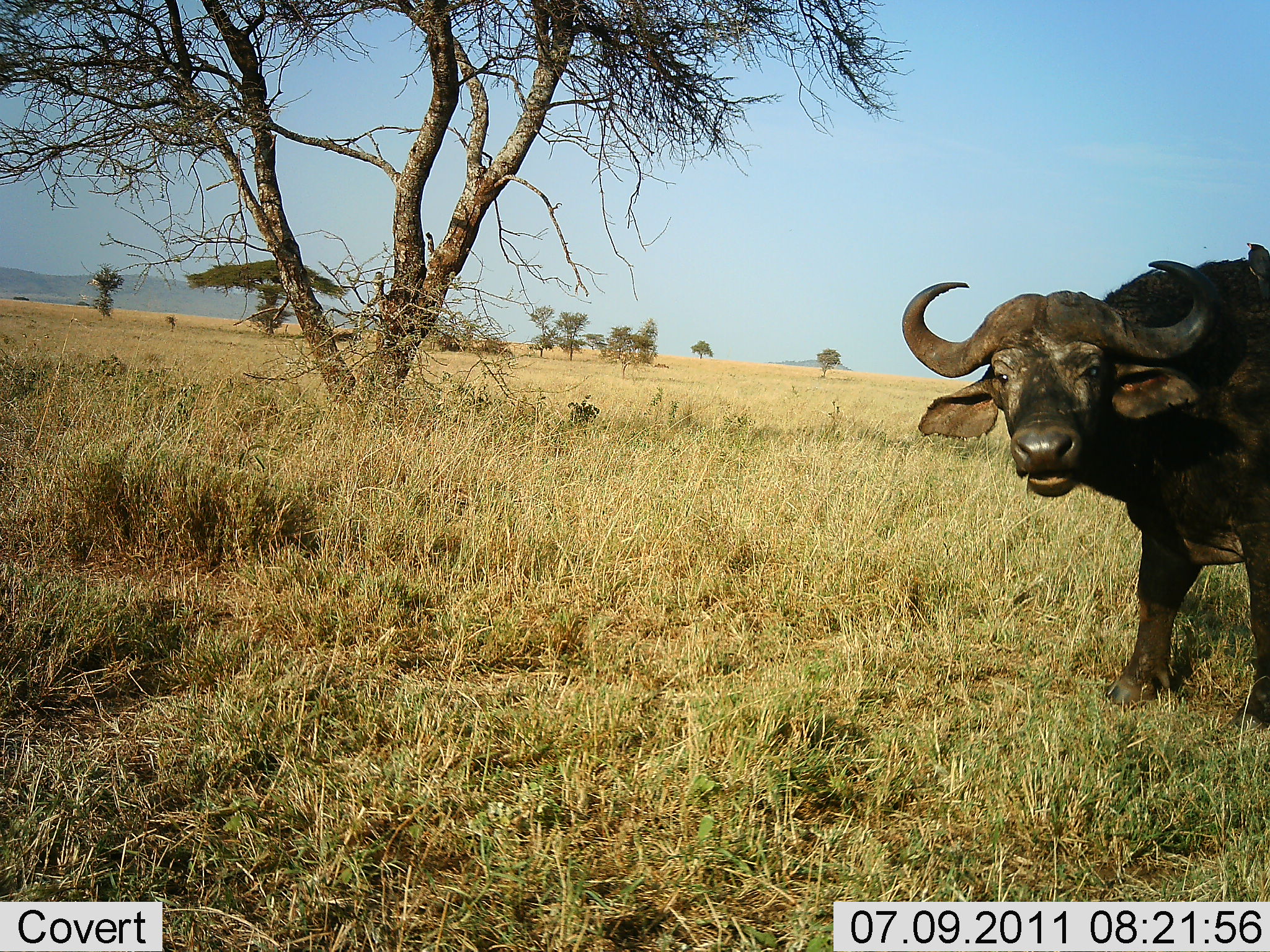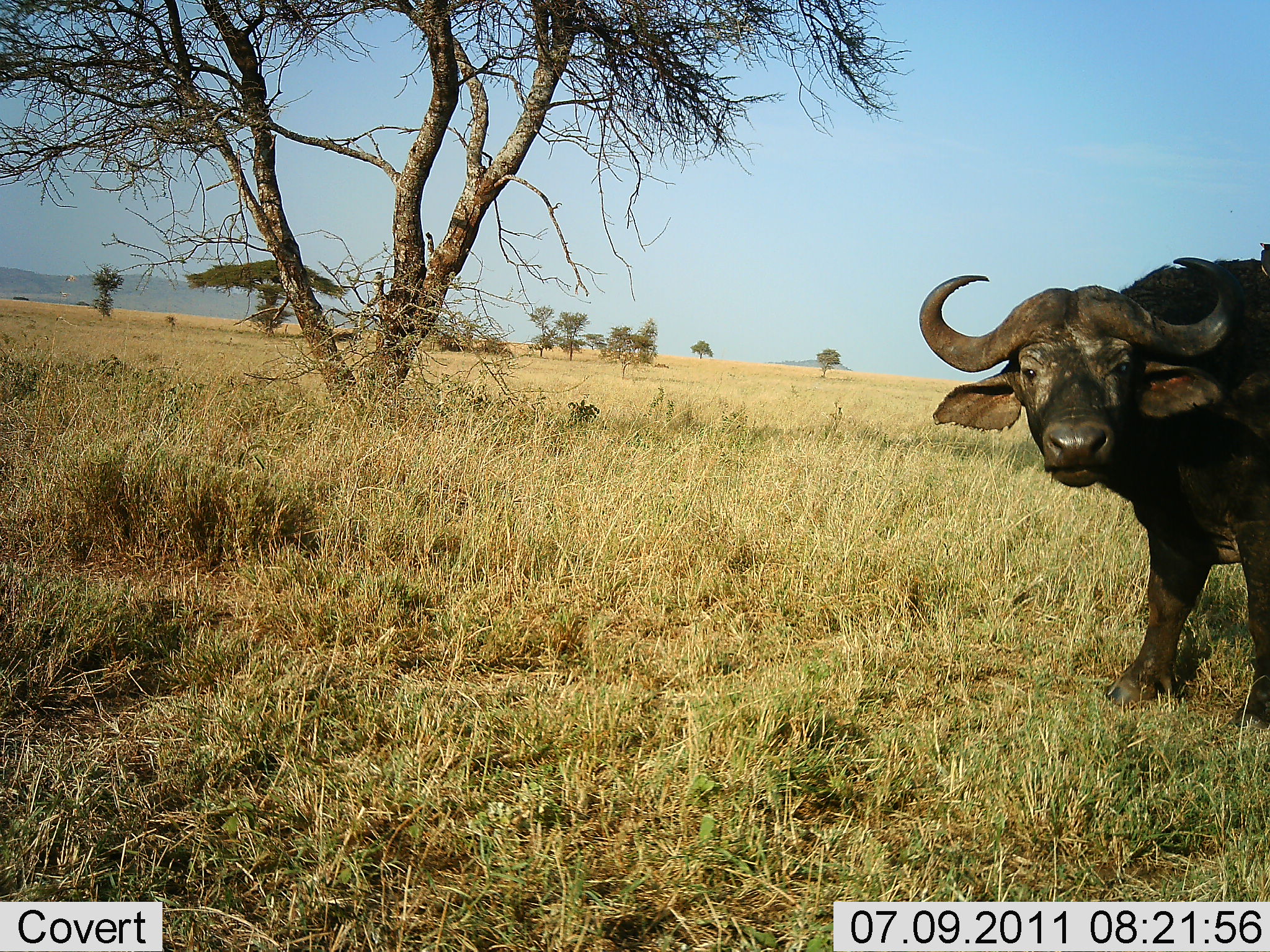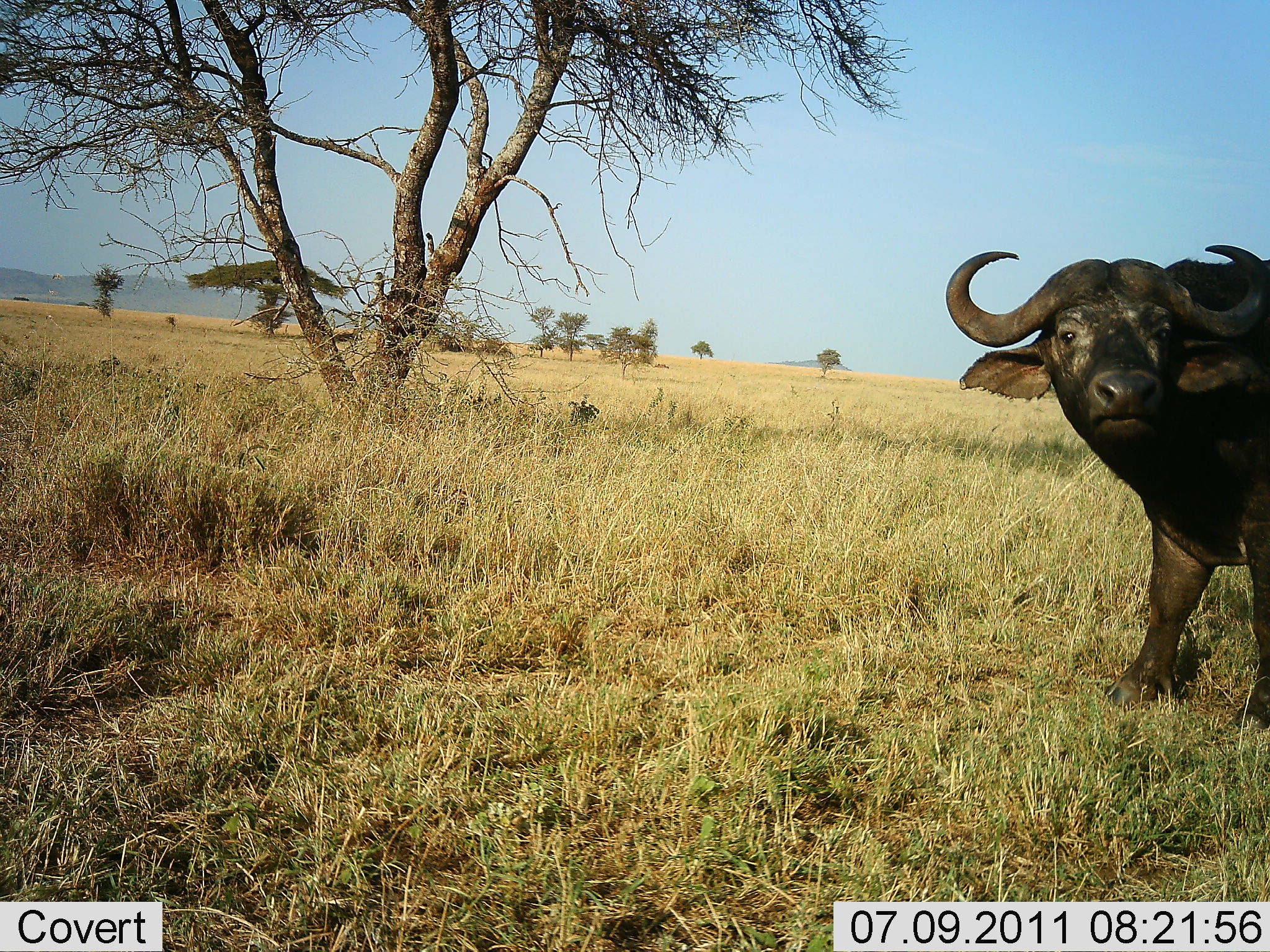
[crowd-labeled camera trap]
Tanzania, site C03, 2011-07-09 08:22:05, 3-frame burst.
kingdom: Animalia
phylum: Chordata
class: Mammalia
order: Artiodactyla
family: Bovidae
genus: Syncerus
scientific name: Syncerus caffer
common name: cape buffalo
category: buffalo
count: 1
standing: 85%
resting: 0%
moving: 8%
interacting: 0%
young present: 0%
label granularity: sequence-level